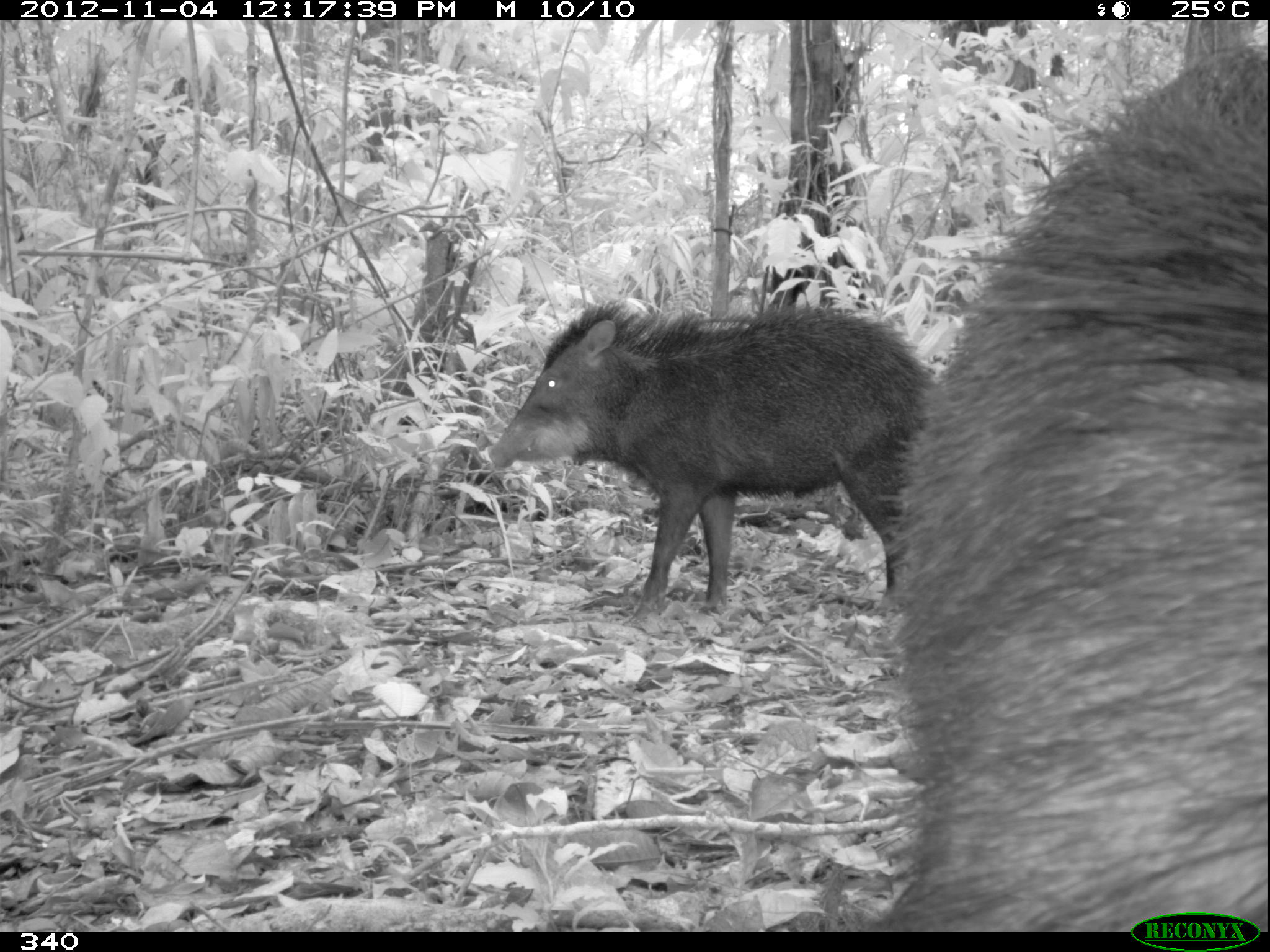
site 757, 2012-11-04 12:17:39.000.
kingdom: Animalia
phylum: Chordata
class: Mammalia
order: Artiodactyla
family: Tayassuidae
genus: Tayassu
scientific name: Tayassu pecari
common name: white-lipped peccary